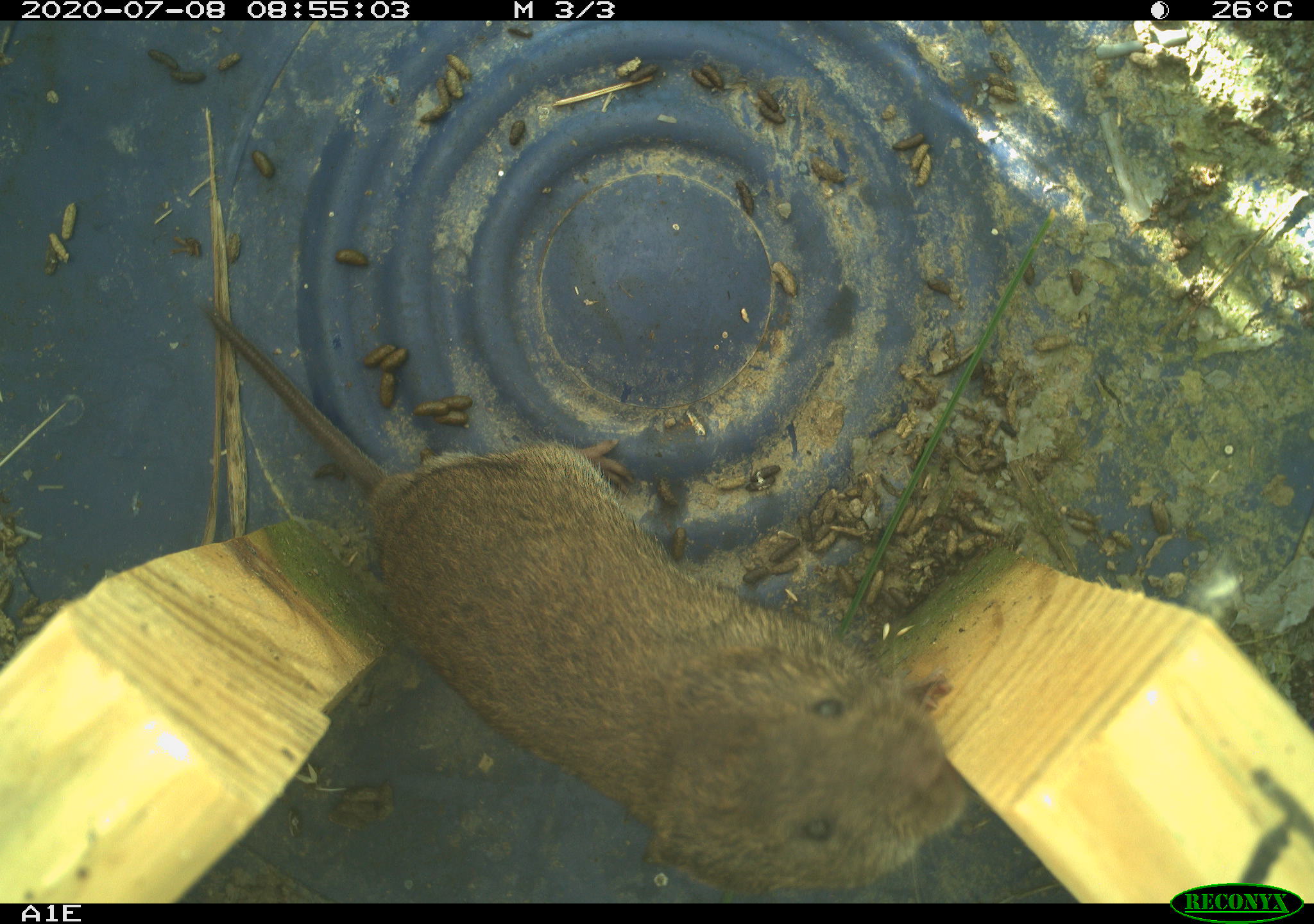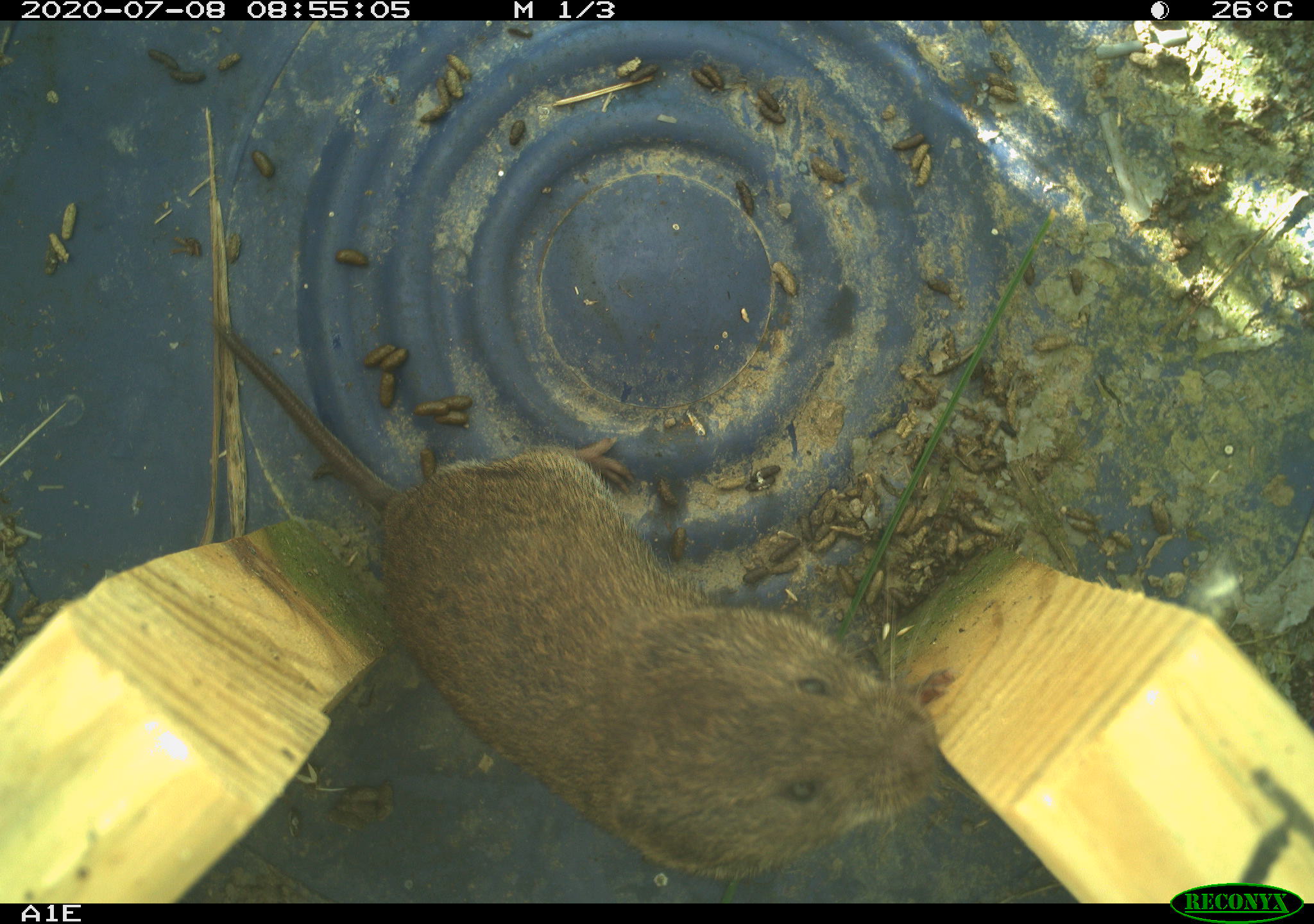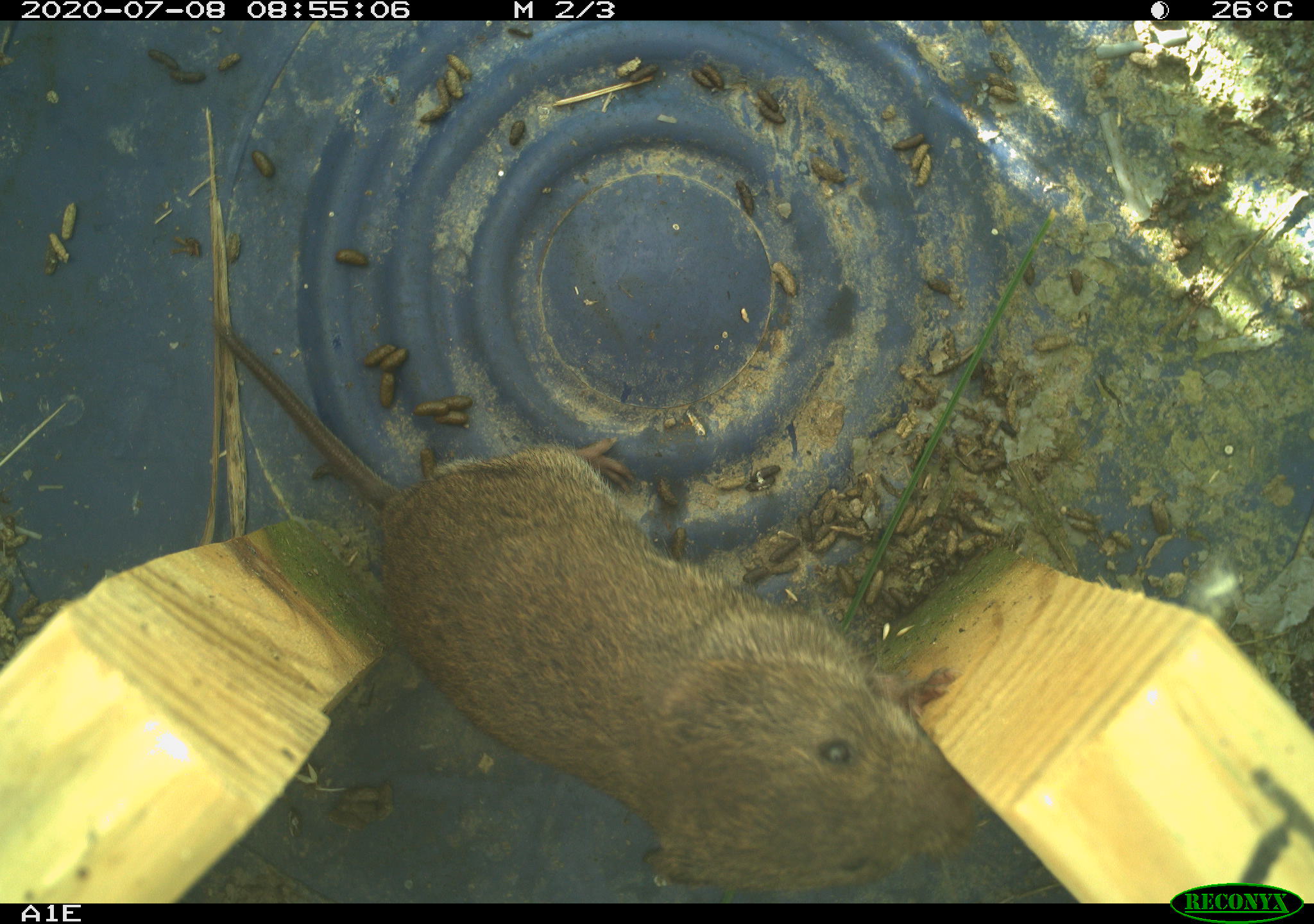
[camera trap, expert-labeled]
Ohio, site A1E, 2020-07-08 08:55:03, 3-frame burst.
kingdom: Animalia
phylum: Chordata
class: Mammalia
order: Rodentia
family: Cricetidae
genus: Microtus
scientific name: Microtus pennsylvanicus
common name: meadow vole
Meadow vole (Microtus pennsylvanicus).